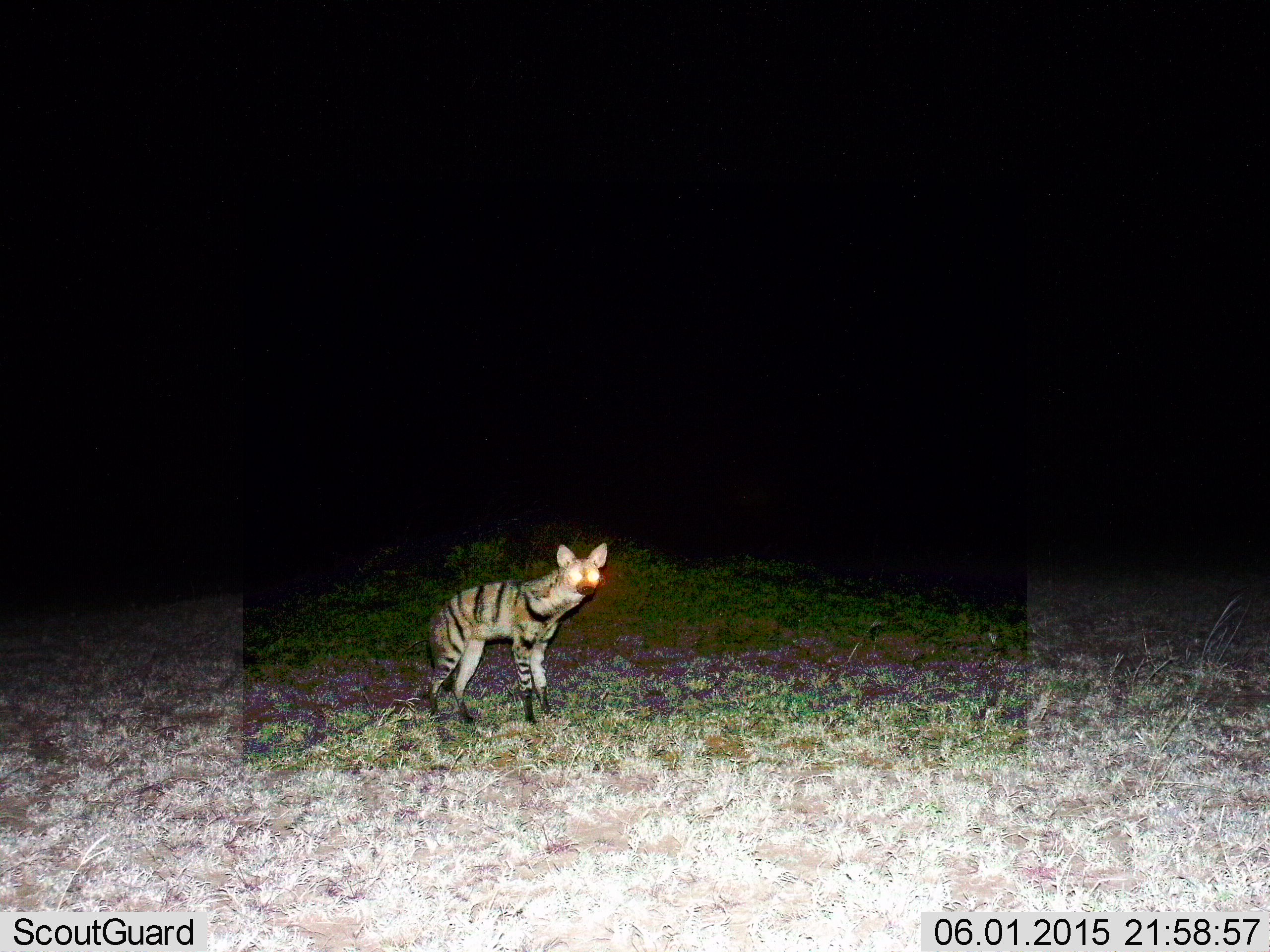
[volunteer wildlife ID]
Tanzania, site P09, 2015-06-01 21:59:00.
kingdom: Animalia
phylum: Chordata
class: Mammalia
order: Carnivora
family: Hyaenidae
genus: Hyaena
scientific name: Hyaena hyaena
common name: striped hyena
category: hyenastriped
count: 1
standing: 100%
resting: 0%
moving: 0%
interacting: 0%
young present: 0%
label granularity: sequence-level